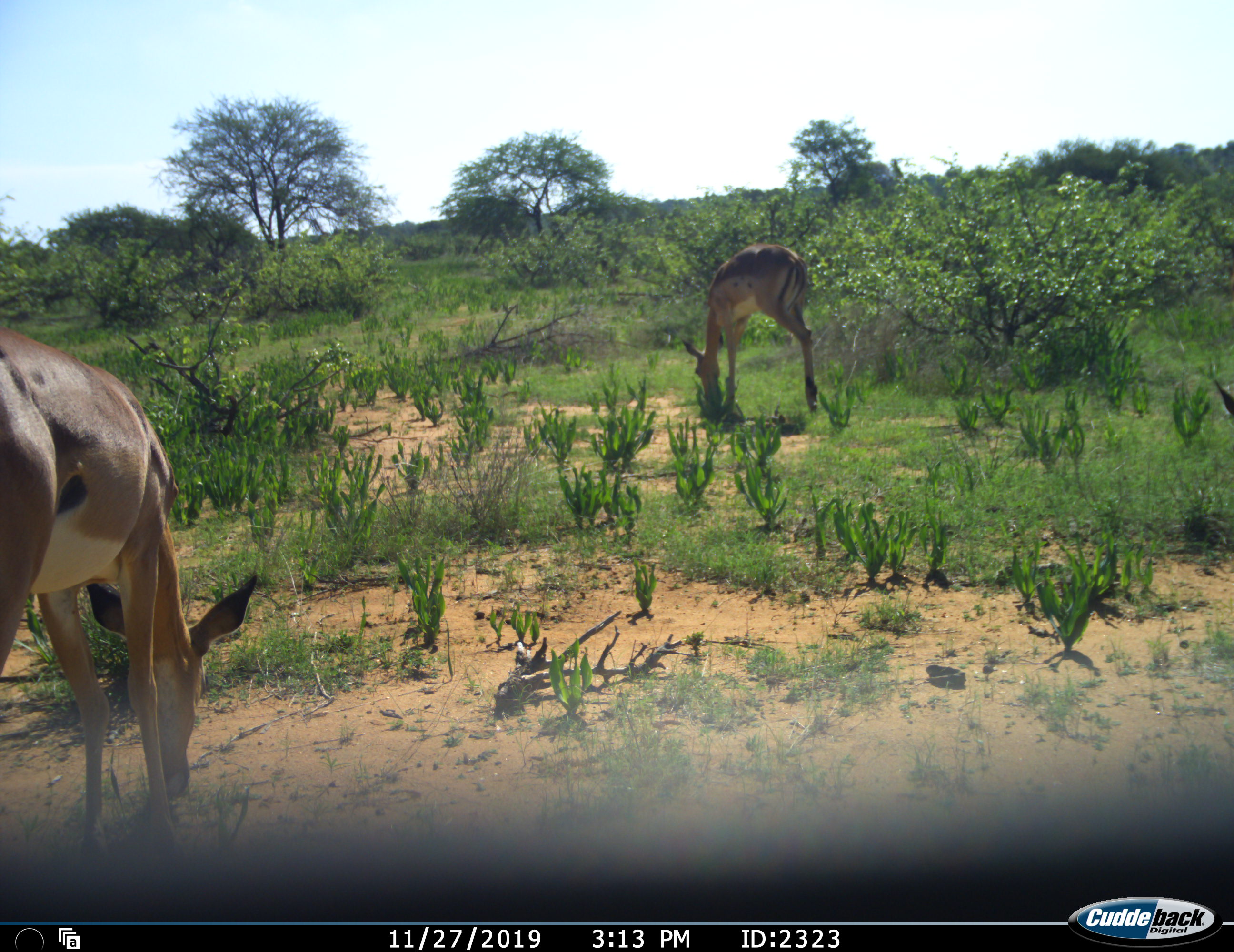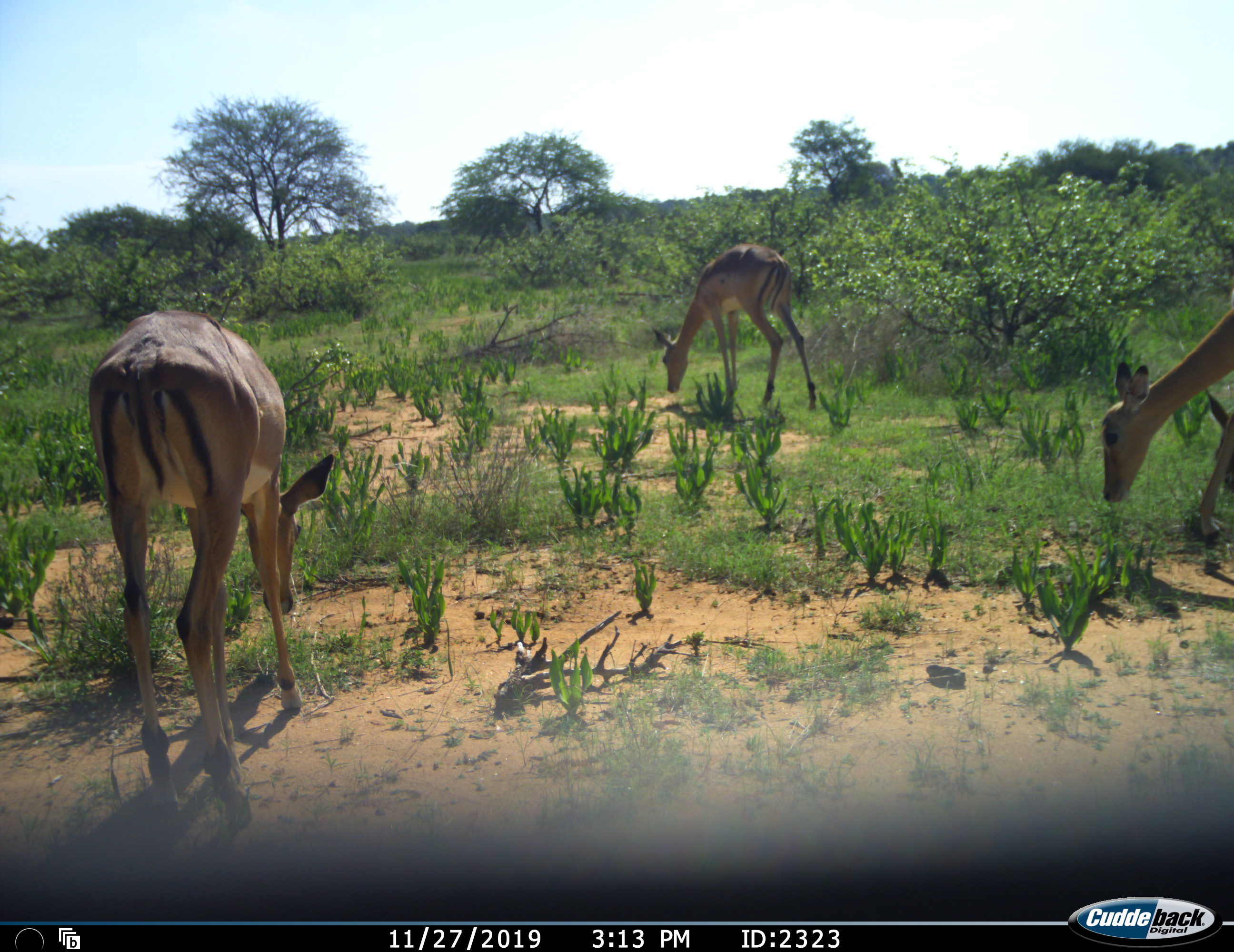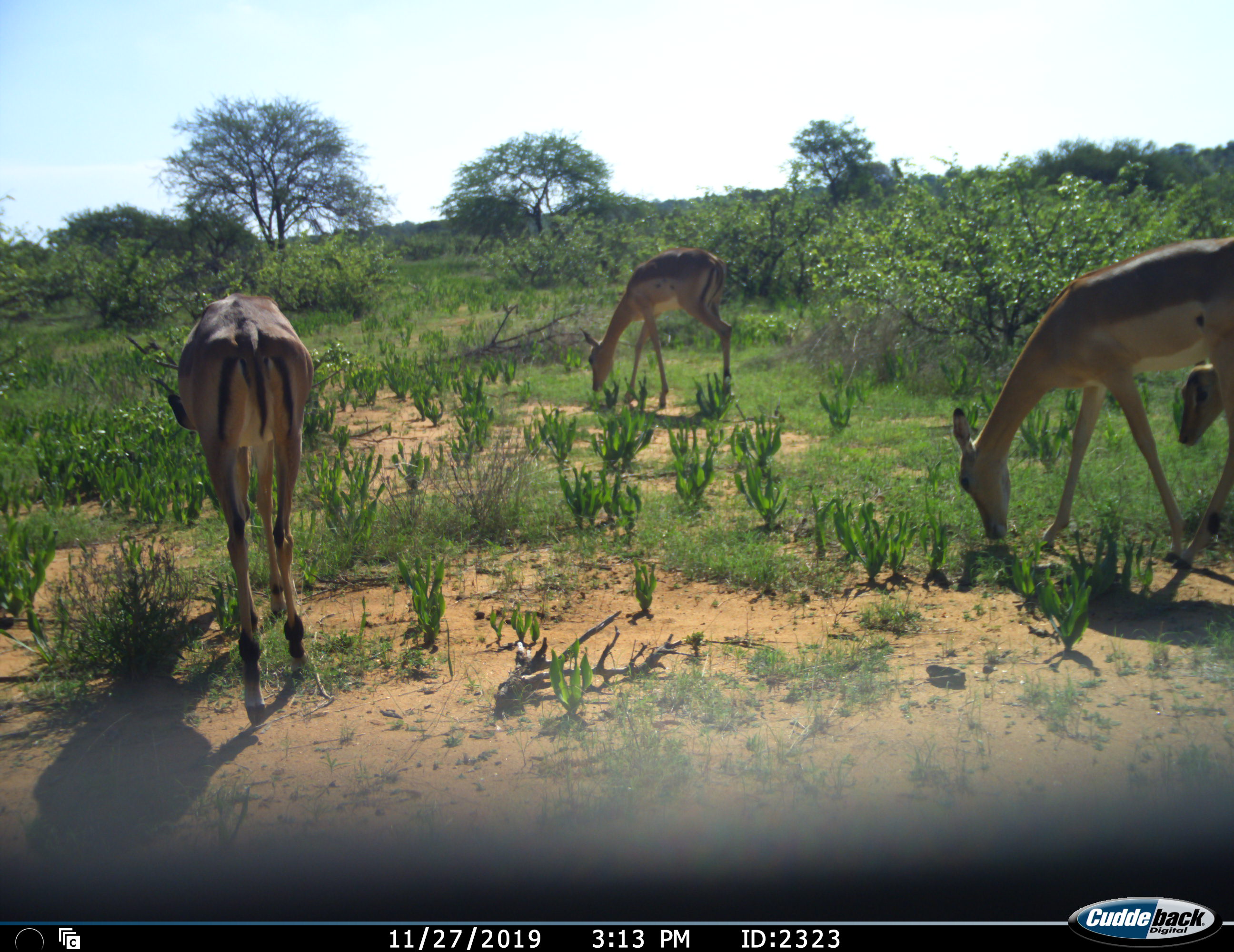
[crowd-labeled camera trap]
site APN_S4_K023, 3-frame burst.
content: unidentified animal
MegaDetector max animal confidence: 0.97